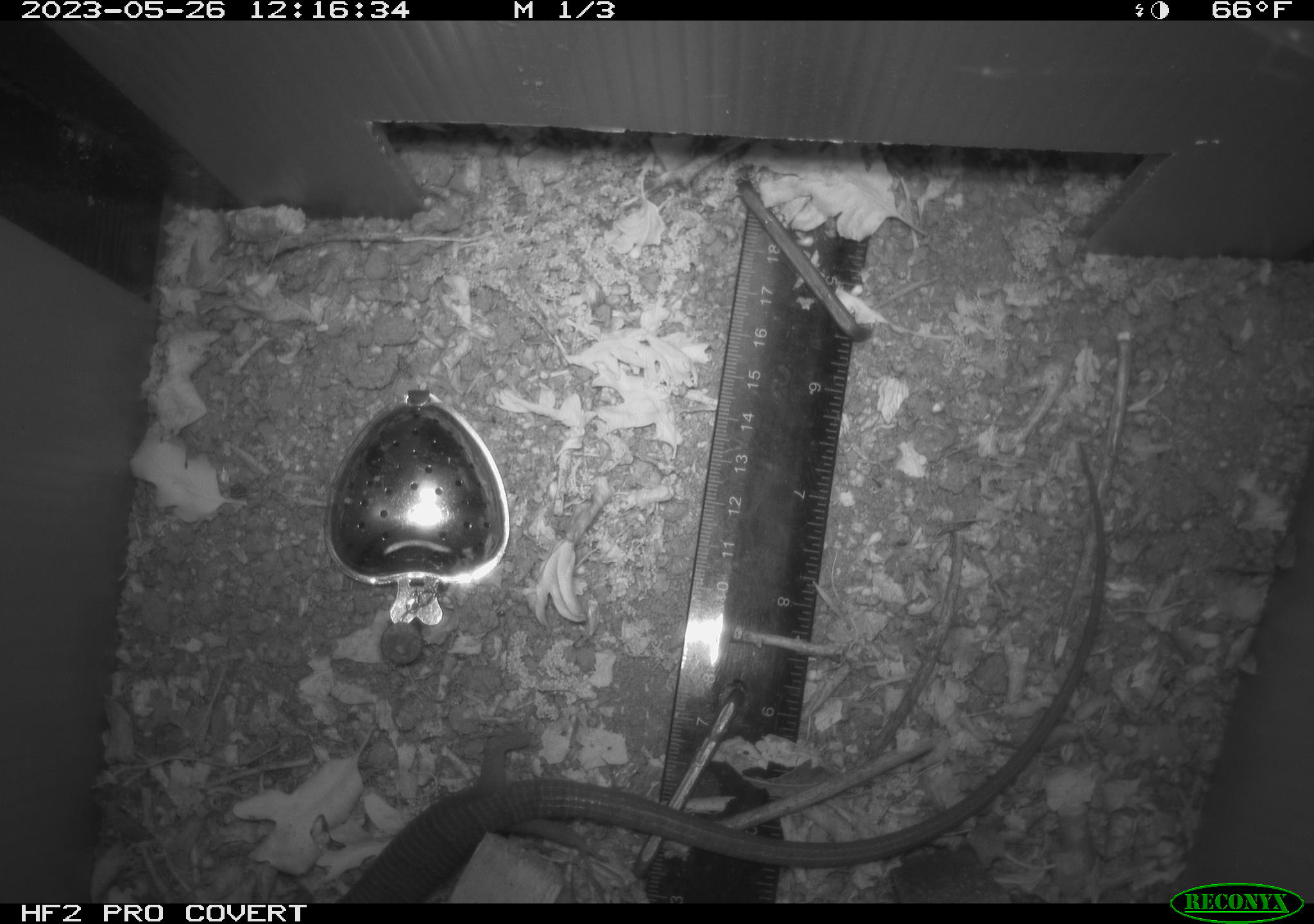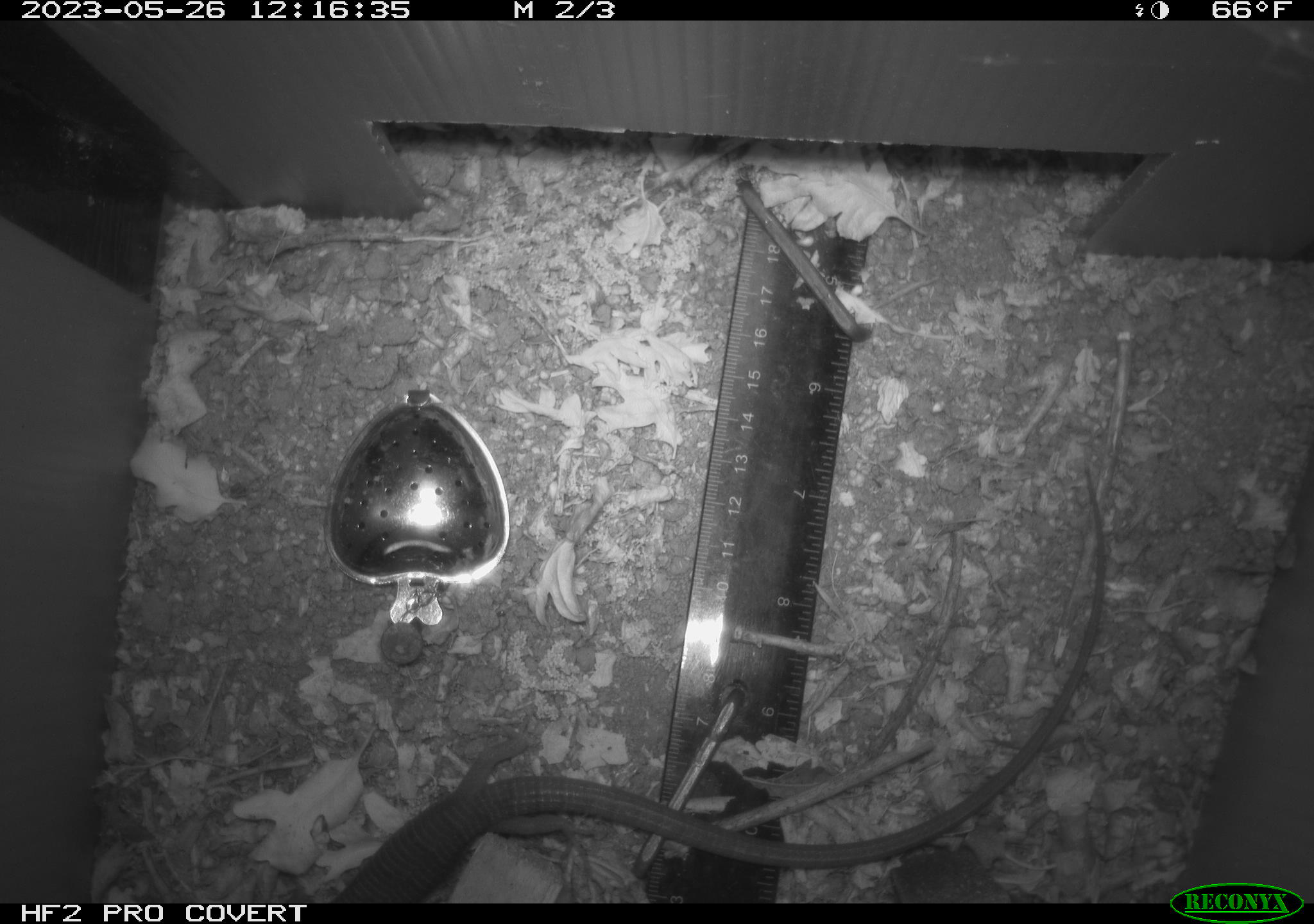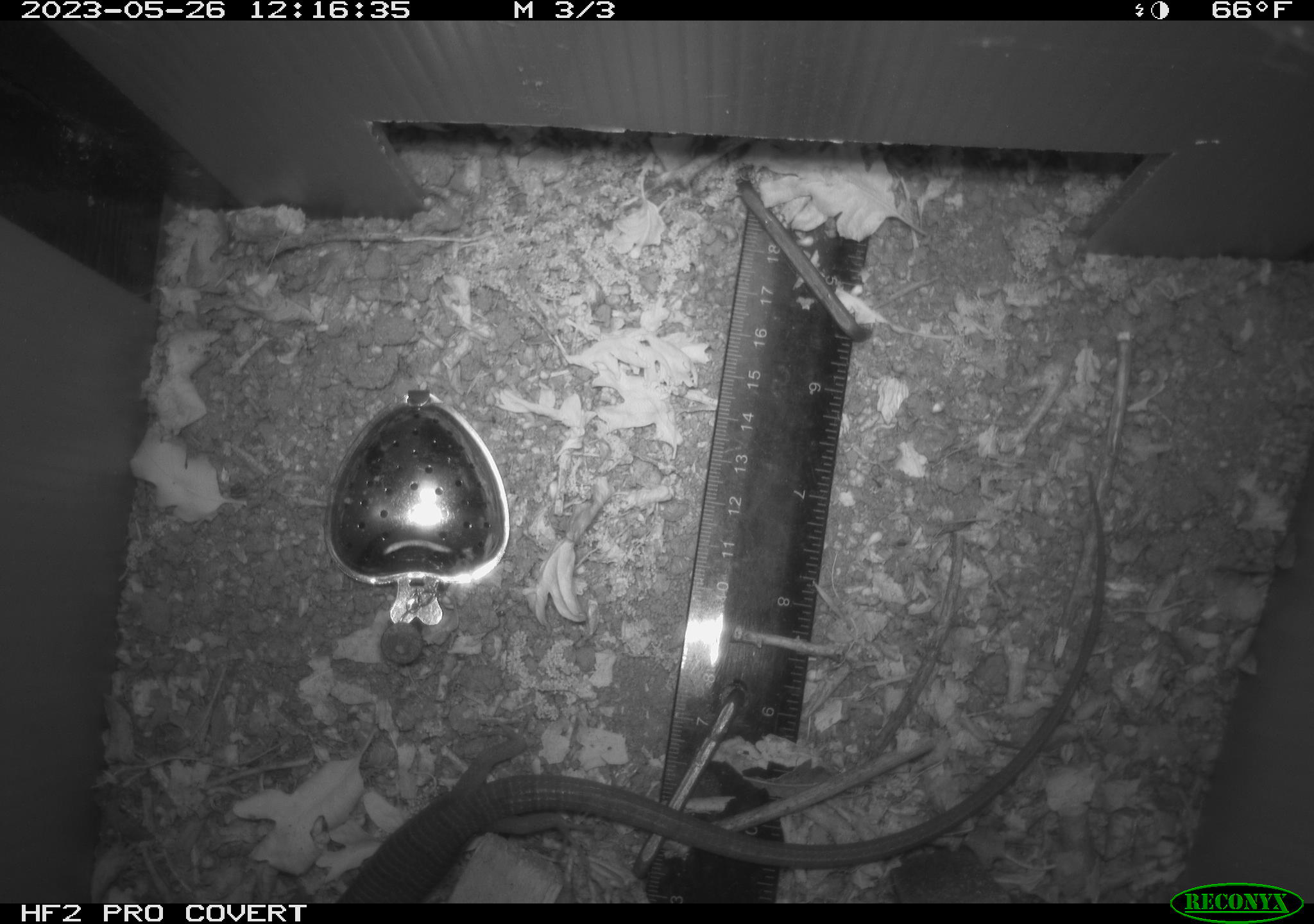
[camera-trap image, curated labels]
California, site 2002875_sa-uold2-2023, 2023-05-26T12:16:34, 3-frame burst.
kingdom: Animalia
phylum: Chordata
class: Reptilia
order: Squamata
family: Anguidae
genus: Elgaria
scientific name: Elgaria multicarinata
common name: southern alligator lizard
Southern alligator lizard (Elgaria multicarinata).